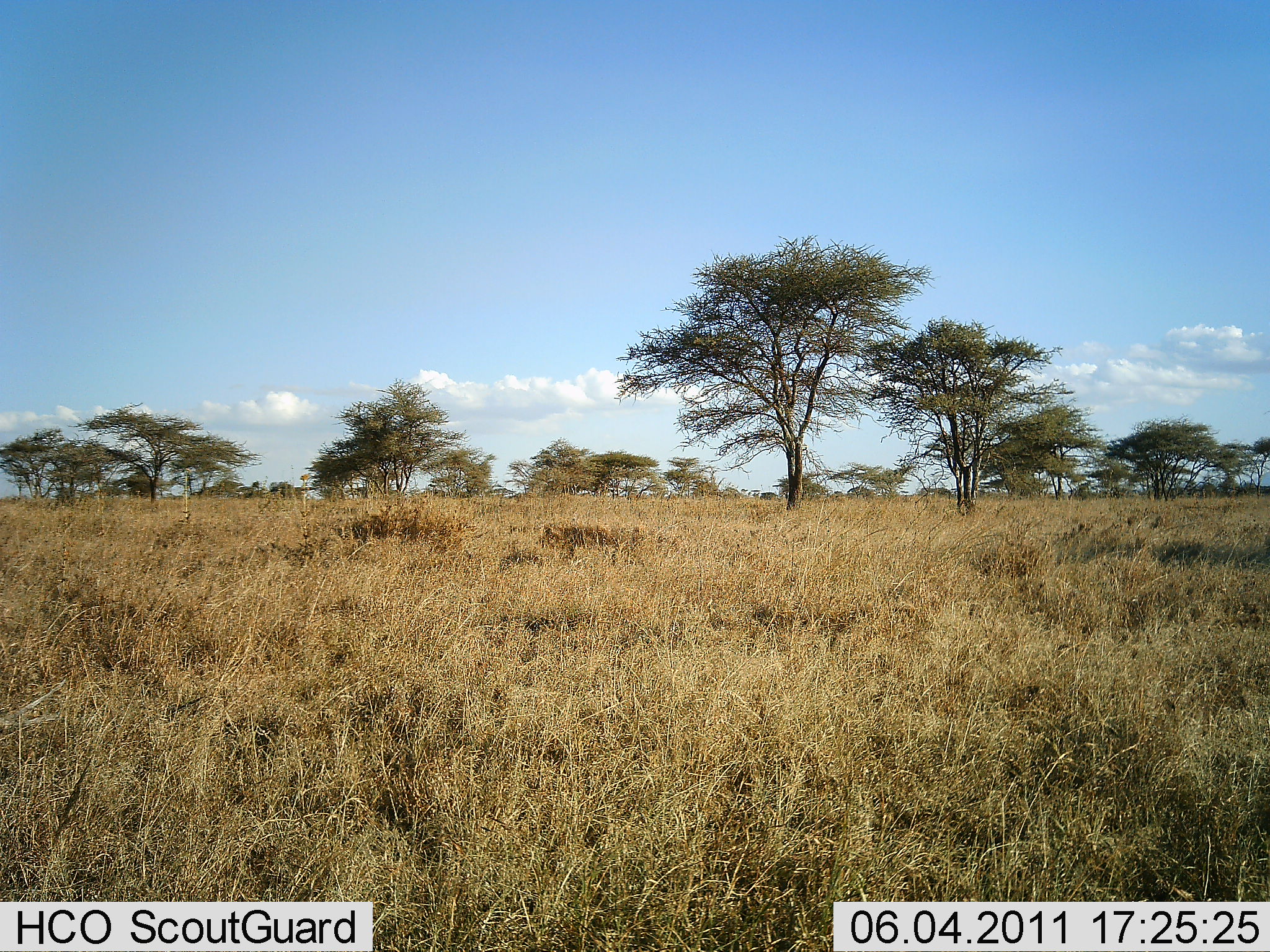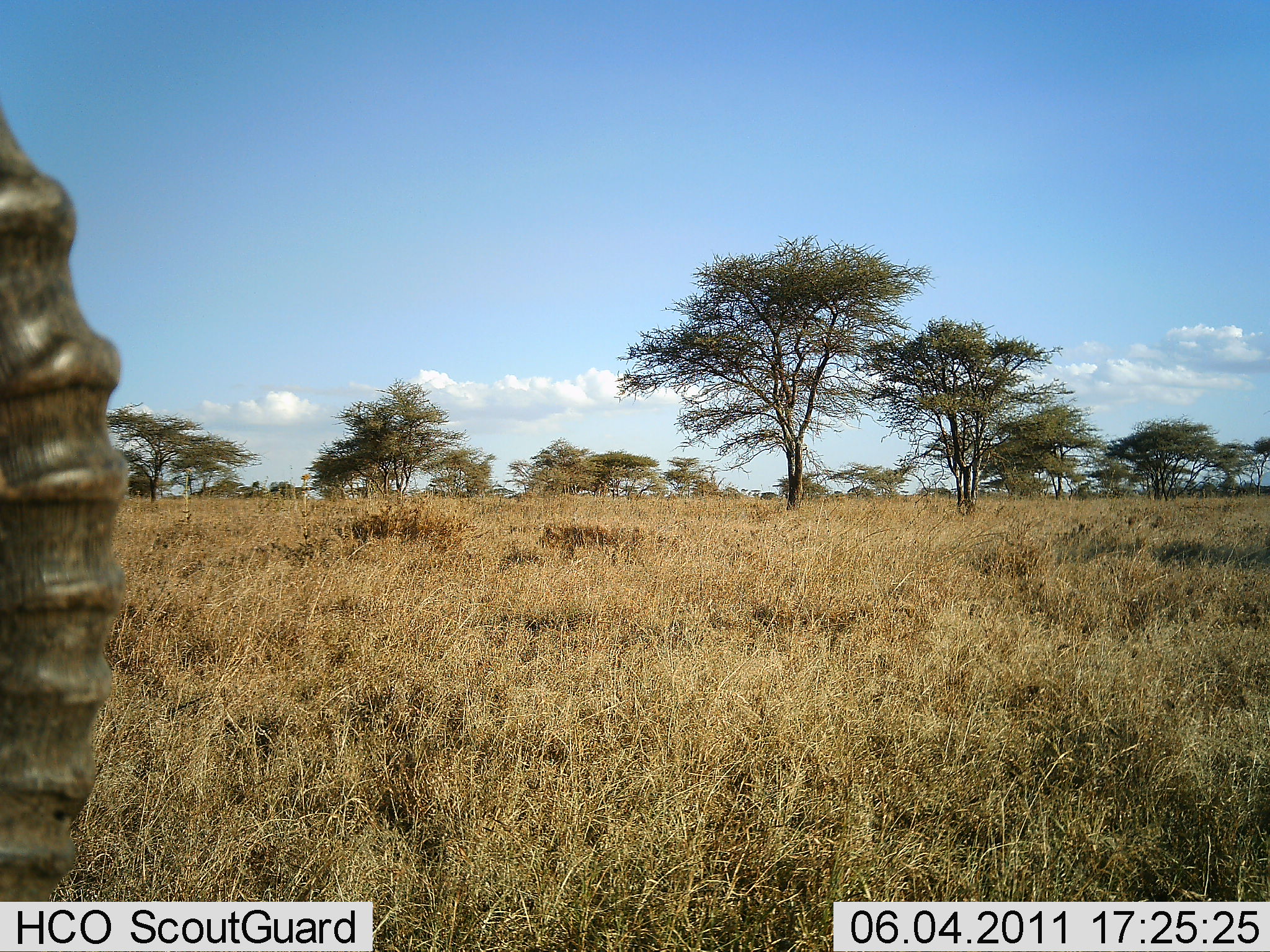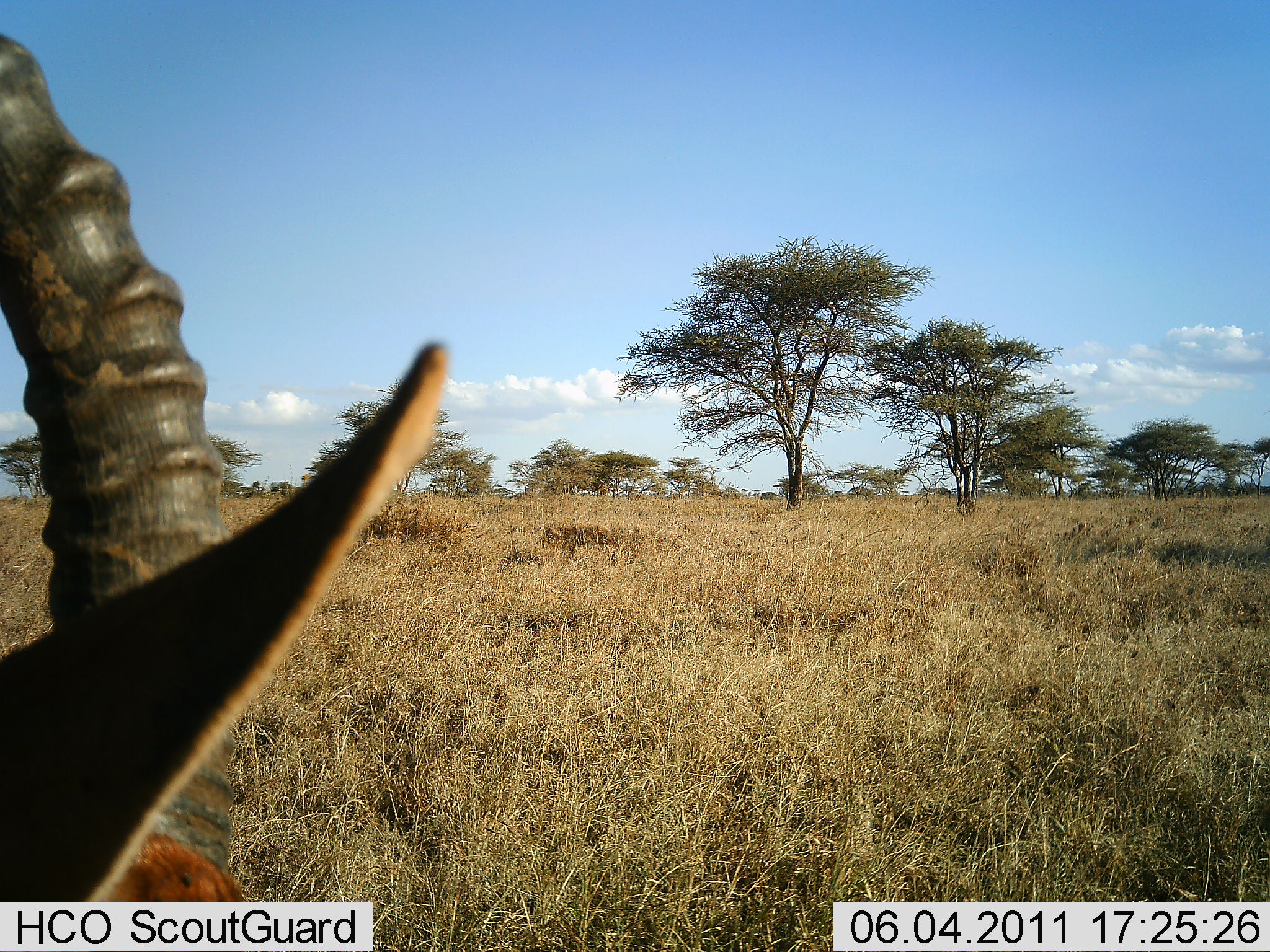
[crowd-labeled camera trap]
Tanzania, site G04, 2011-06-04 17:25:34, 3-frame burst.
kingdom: Animalia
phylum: Chordata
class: Mammalia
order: Artiodactyla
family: Bovidae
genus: Damaliscus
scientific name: Damaliscus lunatus jimela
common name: topi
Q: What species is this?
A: Topi (Damaliscus lunatus jimela).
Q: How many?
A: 1.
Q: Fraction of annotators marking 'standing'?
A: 67%.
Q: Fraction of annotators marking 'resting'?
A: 0%.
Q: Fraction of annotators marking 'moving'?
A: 17%.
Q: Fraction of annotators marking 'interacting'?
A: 17%.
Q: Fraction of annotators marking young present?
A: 0%.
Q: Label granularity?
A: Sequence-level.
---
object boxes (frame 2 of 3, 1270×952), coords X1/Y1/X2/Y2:
animal: 0/94/132/734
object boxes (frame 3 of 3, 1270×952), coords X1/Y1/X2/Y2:
animal: 0/33/448/635